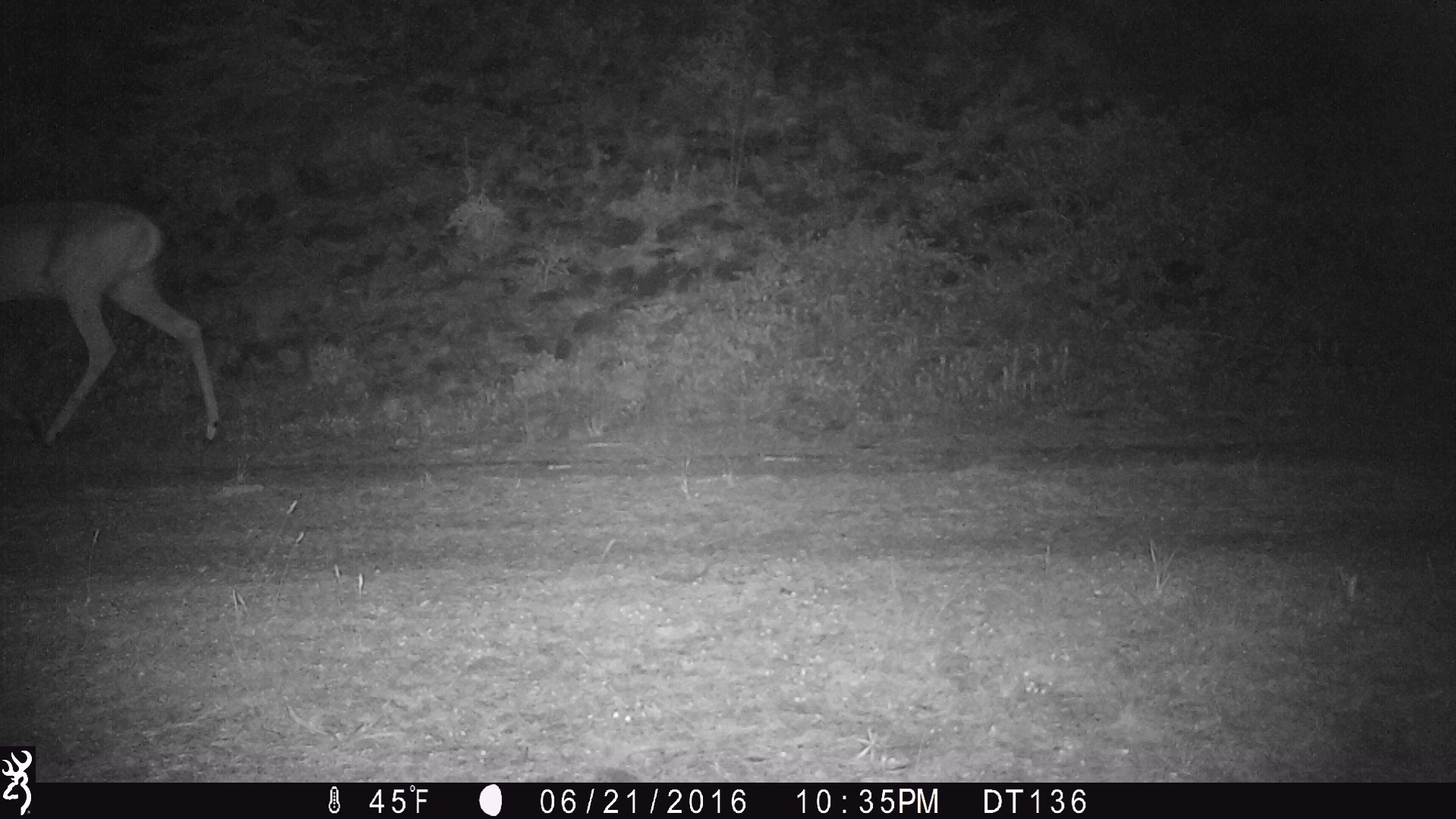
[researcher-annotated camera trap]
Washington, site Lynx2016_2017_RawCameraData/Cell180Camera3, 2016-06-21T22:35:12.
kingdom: Animalia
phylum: Chordata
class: Mammalia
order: Artiodactyla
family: Cervidae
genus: Odocoileus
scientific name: Odocoileus virginianus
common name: white-tailed deer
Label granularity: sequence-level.